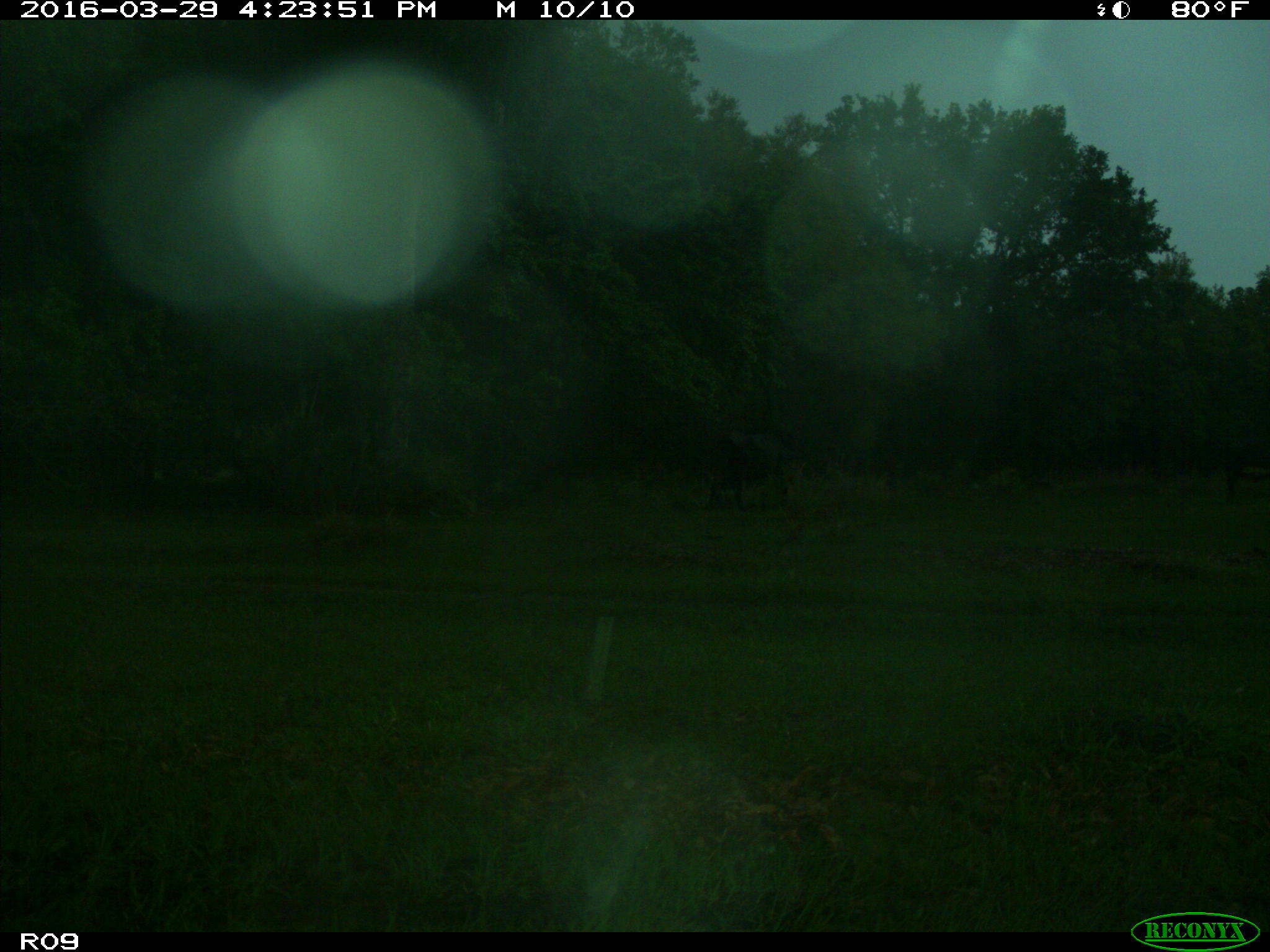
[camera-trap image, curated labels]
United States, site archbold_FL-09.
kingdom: Animalia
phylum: Chordata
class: Mammalia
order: Artiodactyla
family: Bovidae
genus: Bos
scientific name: Bos taurus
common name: domestic cow